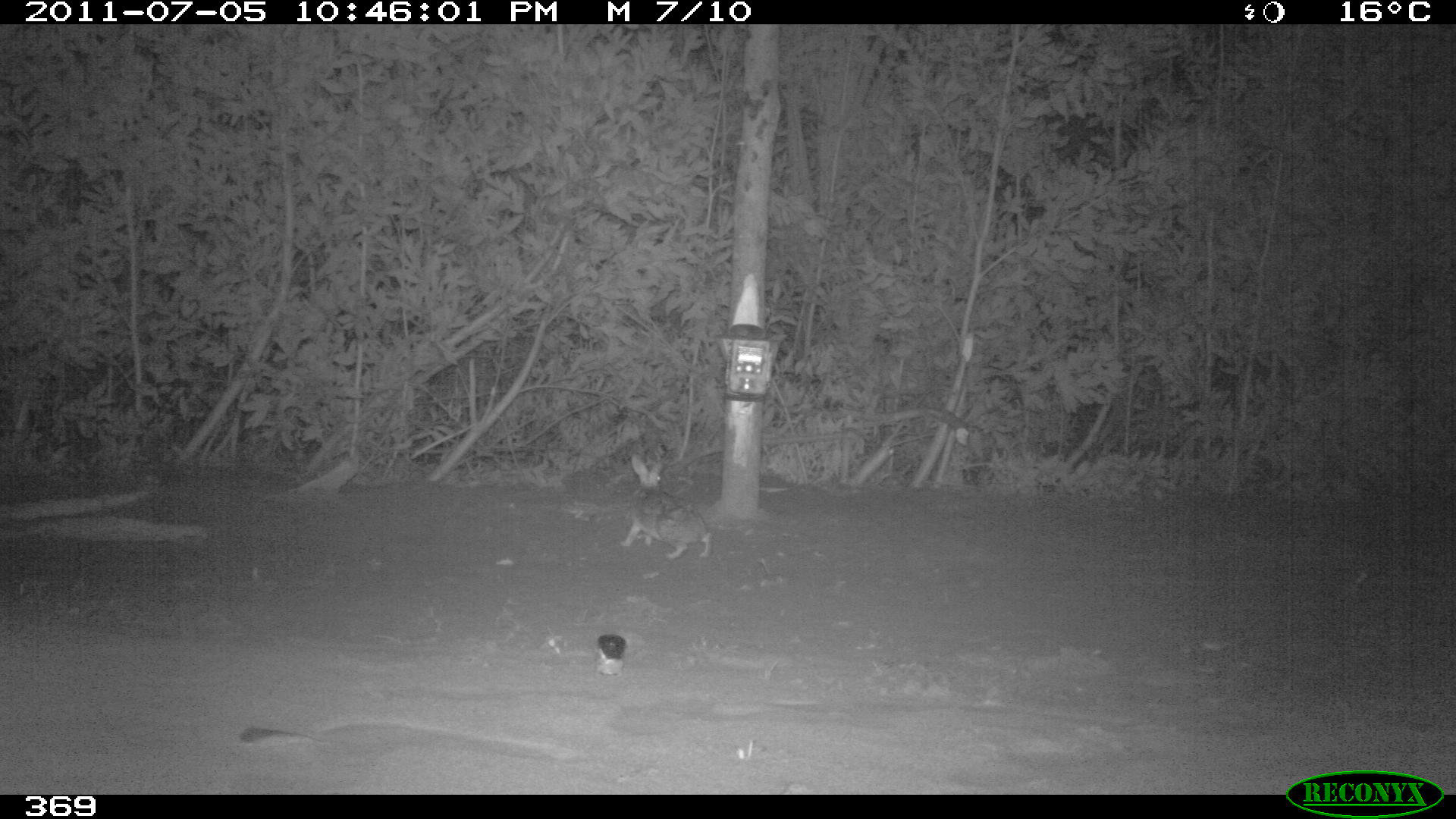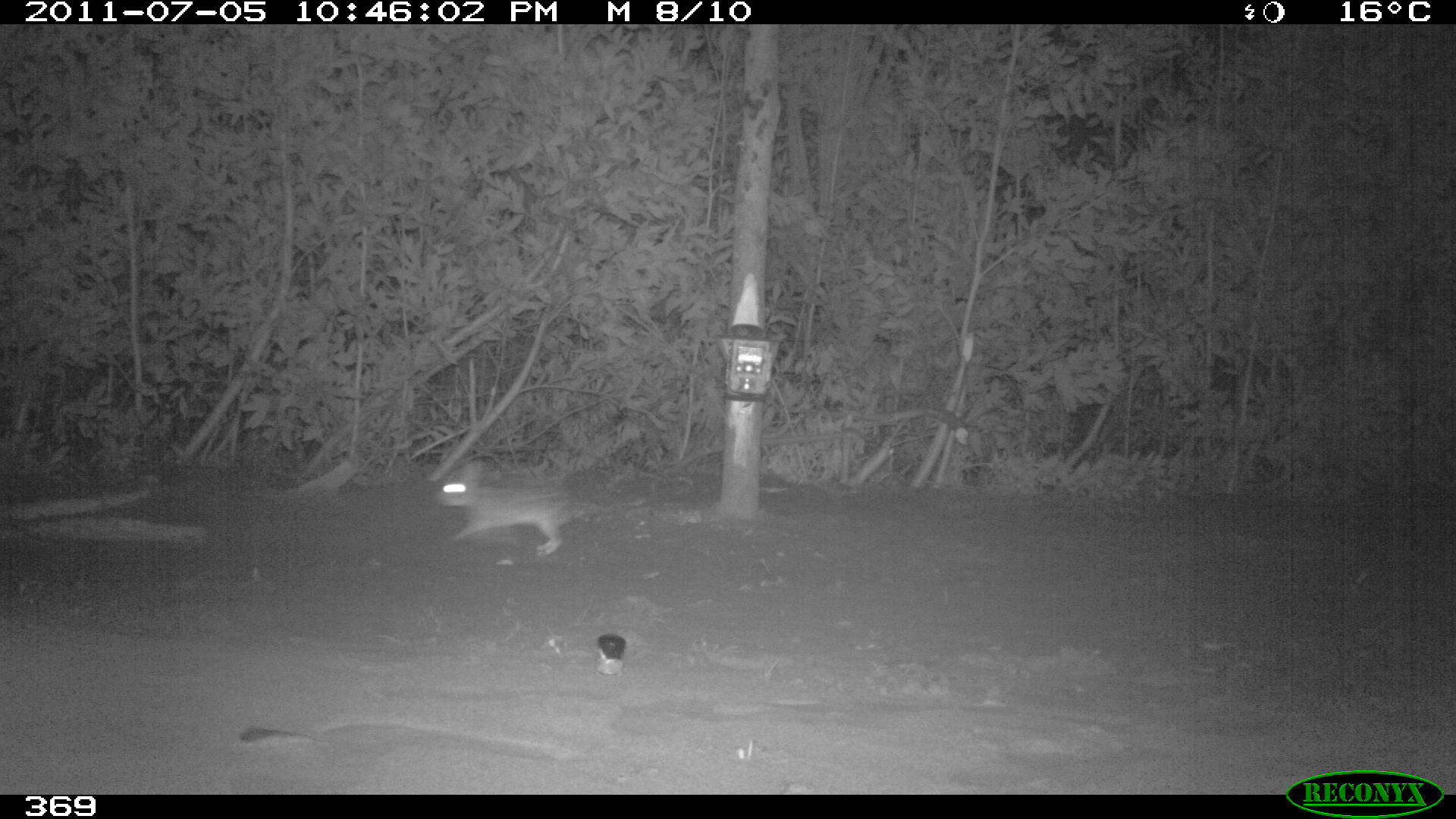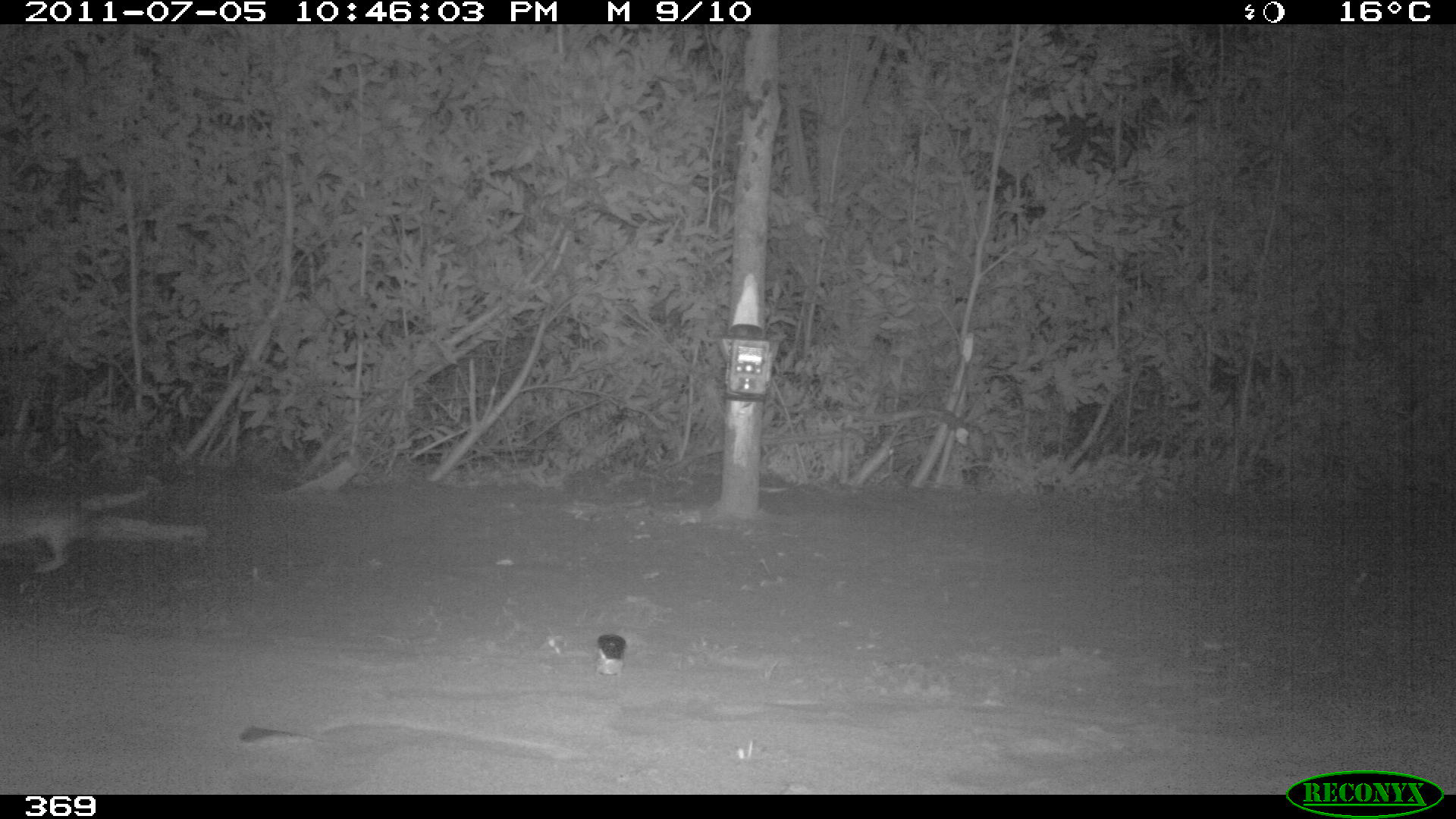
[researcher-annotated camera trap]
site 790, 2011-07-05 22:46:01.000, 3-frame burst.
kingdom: Animalia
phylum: Chordata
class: Mammalia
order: Lagomorpha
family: Leporidae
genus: Sylvilagus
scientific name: Sylvilagus brasiliensis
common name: tapeti